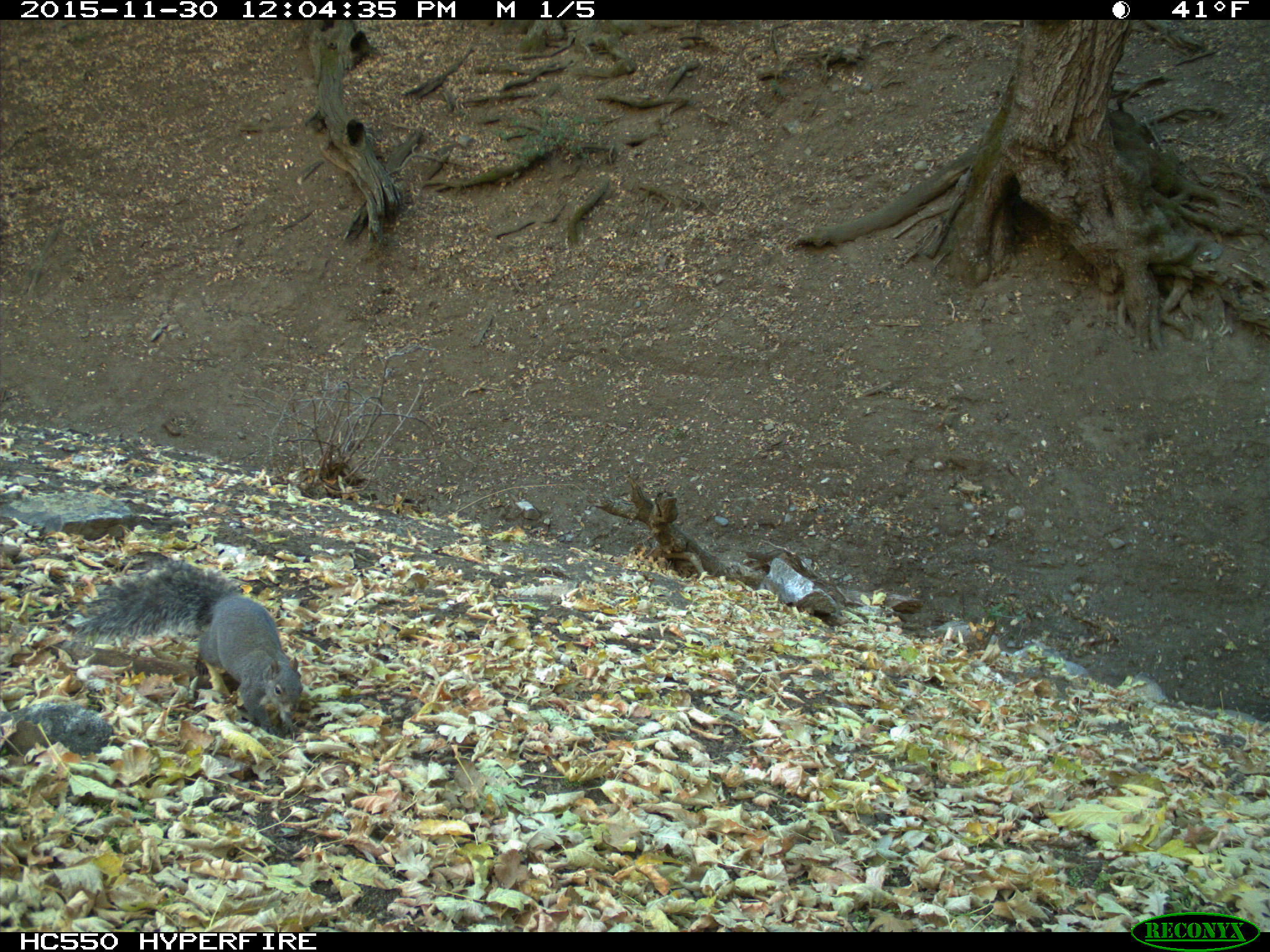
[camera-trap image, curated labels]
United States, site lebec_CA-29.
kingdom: Animalia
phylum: Chordata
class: Mammalia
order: Rodentia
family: Sciuridae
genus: Sciurus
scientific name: Sciurus carolinensis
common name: eastern gray squirrel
Sciurus carolinensis (eastern gray squirrel).